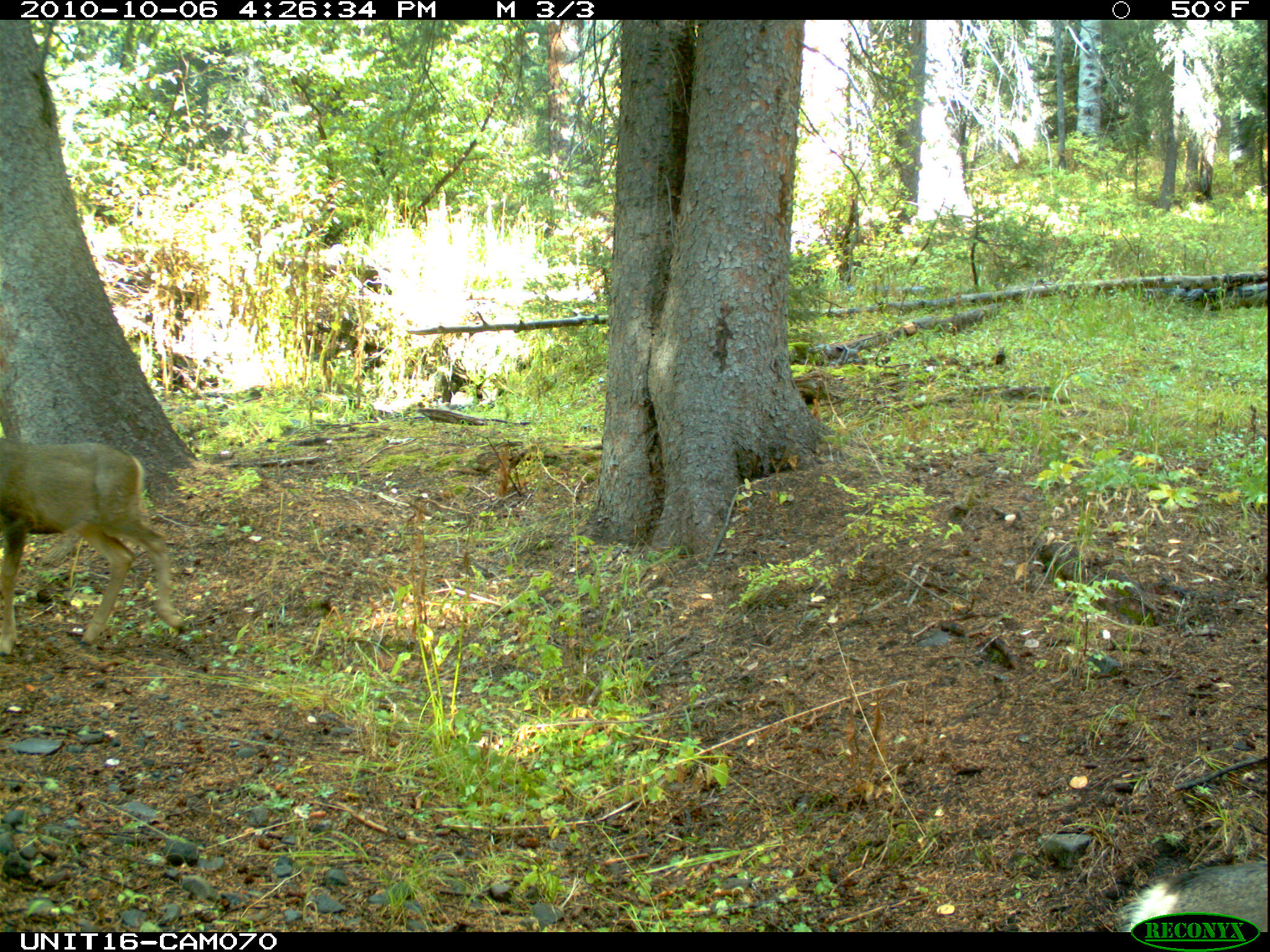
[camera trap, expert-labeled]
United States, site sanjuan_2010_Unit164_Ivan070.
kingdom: Animalia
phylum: Chordata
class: Mammalia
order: Artiodactyla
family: Cervidae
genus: Odocoileus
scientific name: Odocoileus hemionus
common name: mule deer